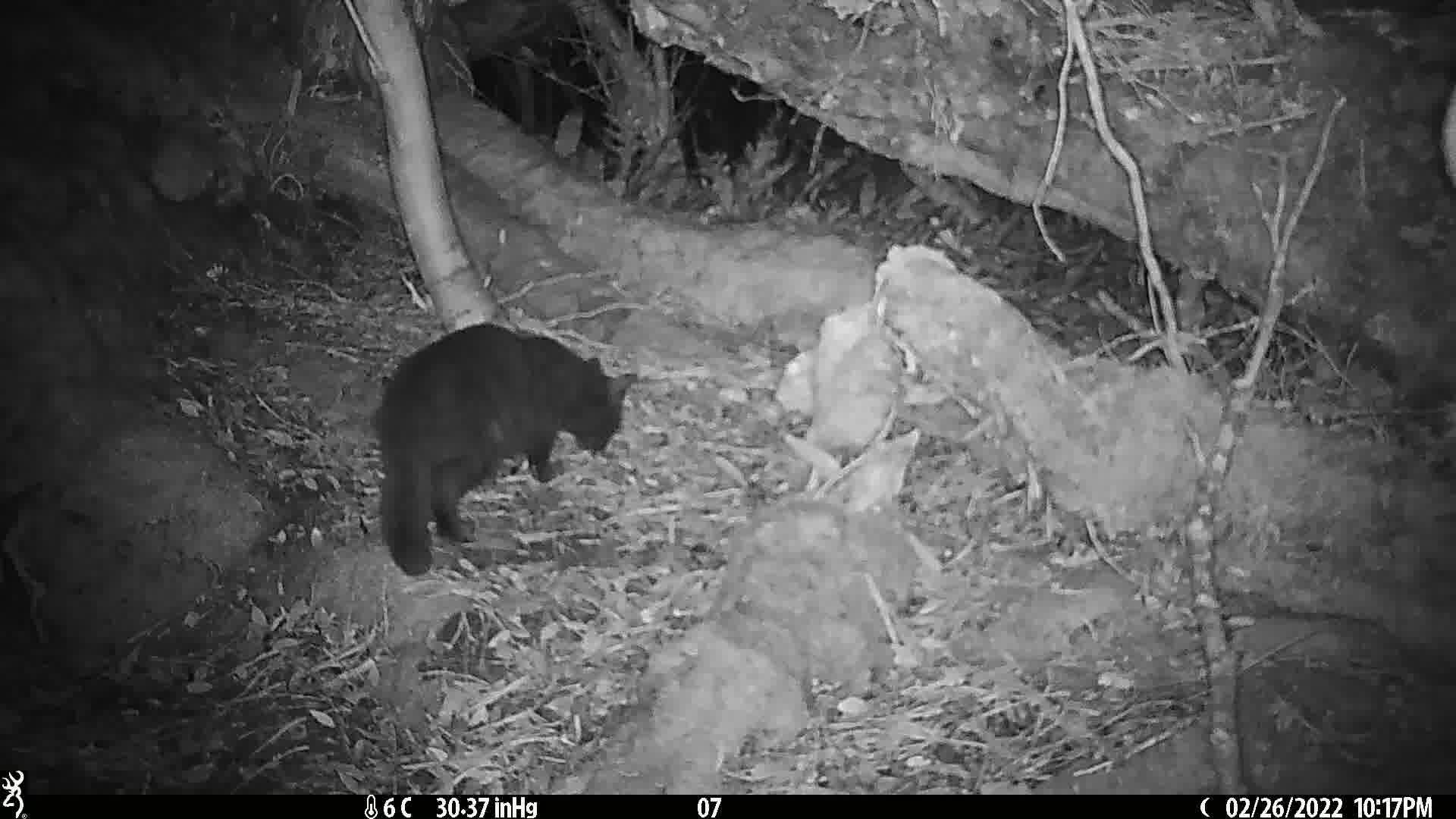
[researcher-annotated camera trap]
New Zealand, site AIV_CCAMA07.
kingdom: Animalia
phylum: Chordata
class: Mammalia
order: Carnivora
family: Felidae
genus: Felis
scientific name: Felis catus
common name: domestic cat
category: cat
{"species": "cat (domestic cat) (Felis catus)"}